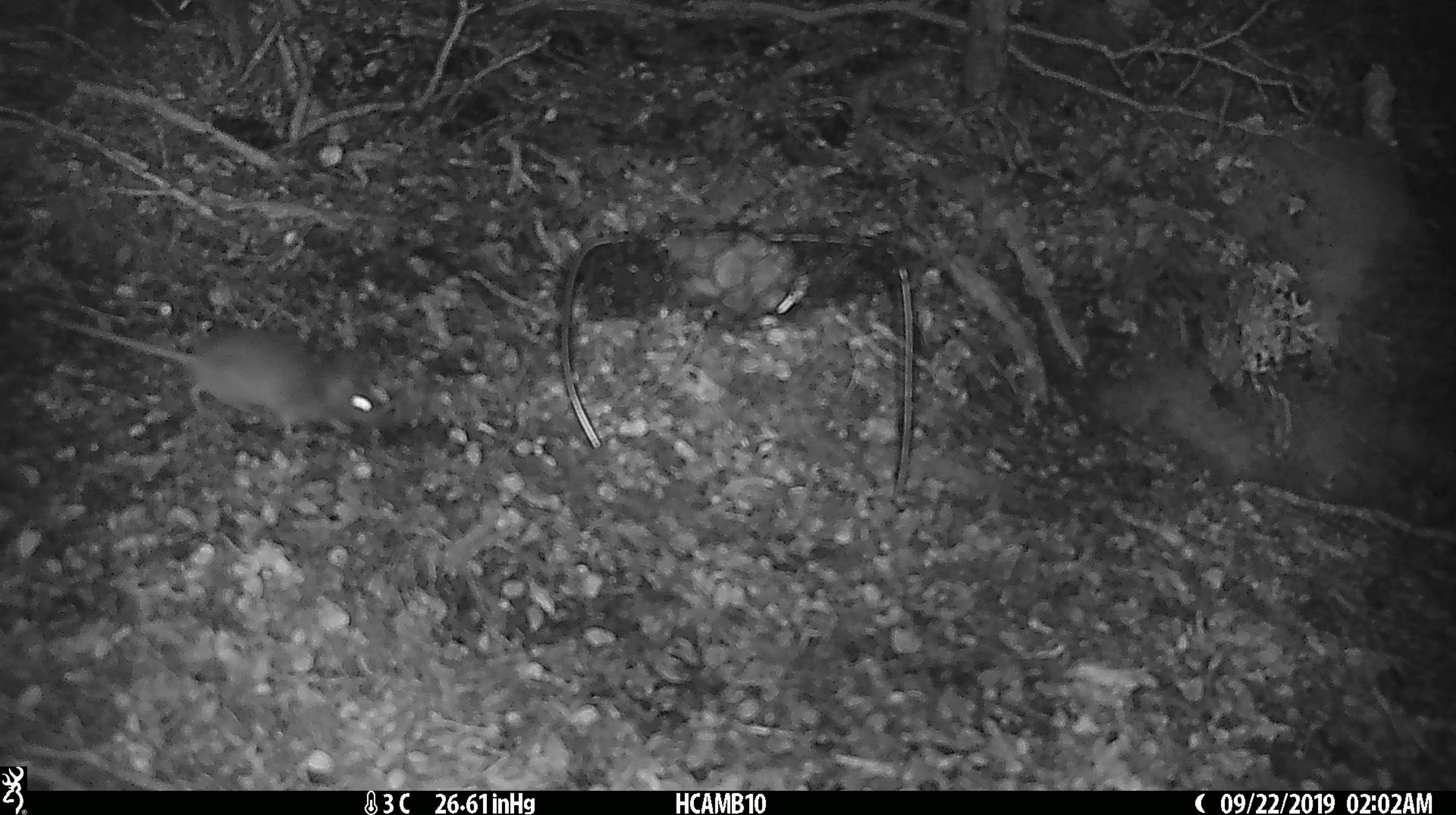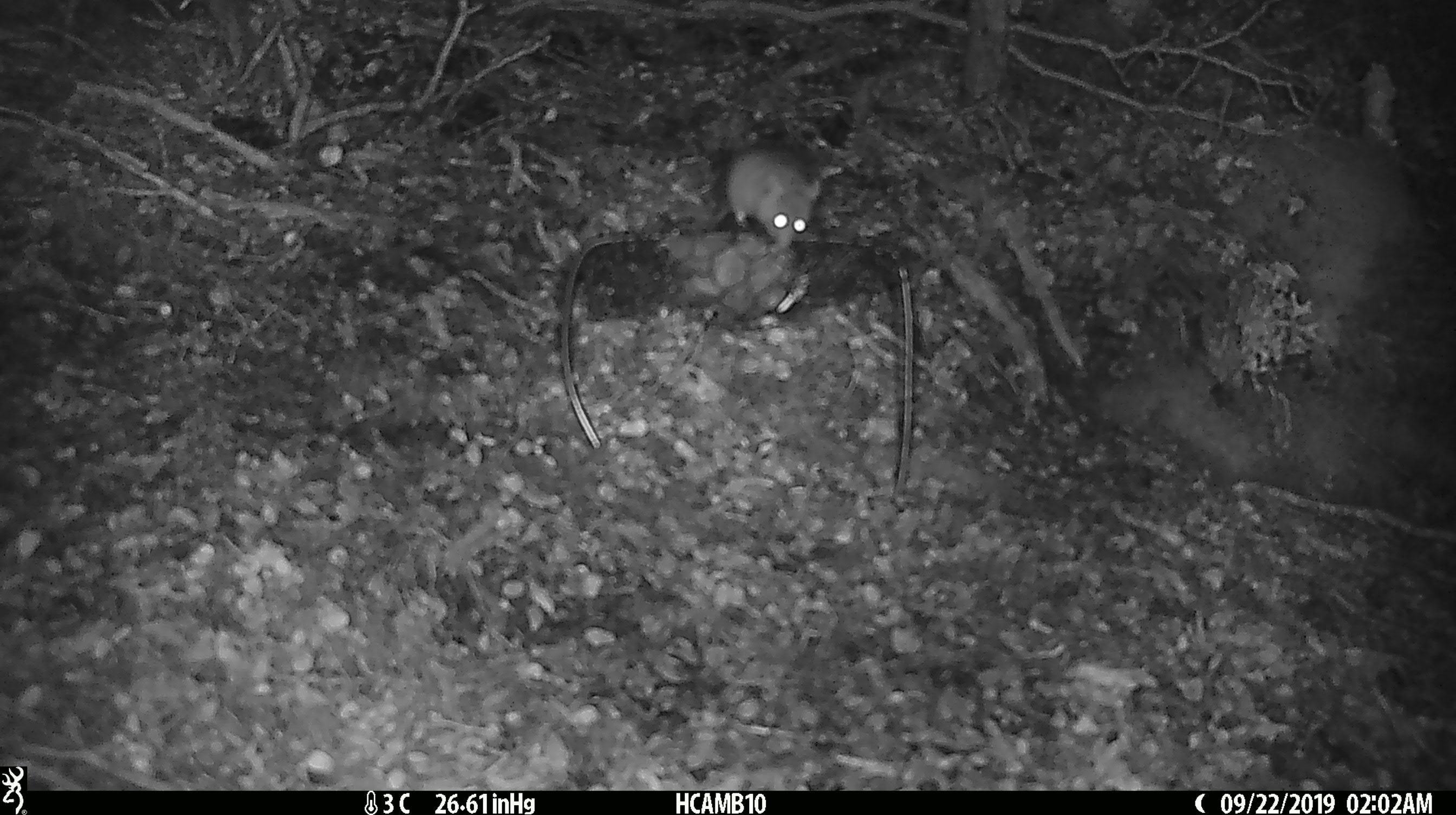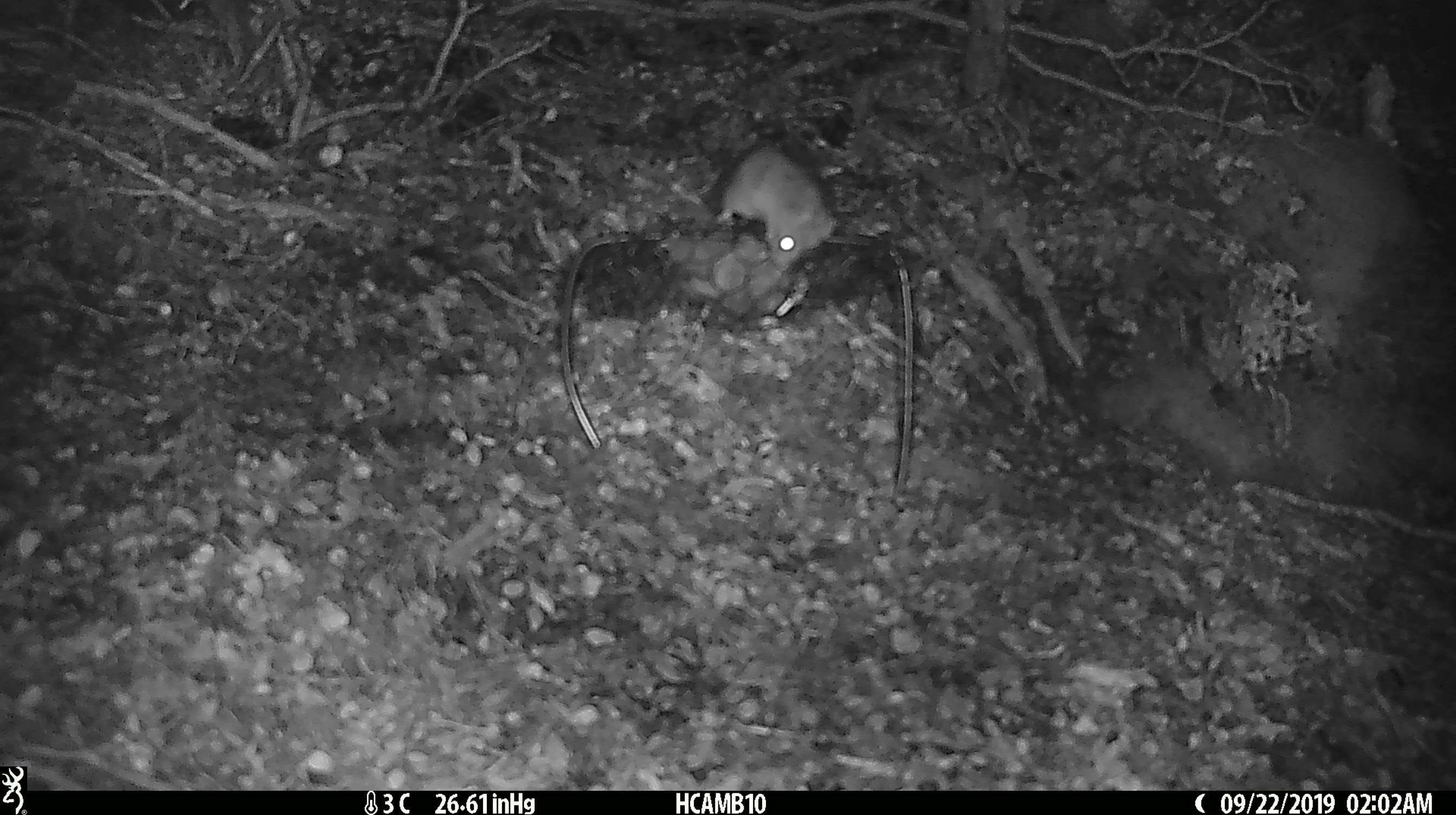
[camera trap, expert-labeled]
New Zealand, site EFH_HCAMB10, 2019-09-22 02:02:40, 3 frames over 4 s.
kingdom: Animalia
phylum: Chordata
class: Mammalia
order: Rodentia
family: Muridae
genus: Mus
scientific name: Mus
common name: mouse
Mouse (Mus).